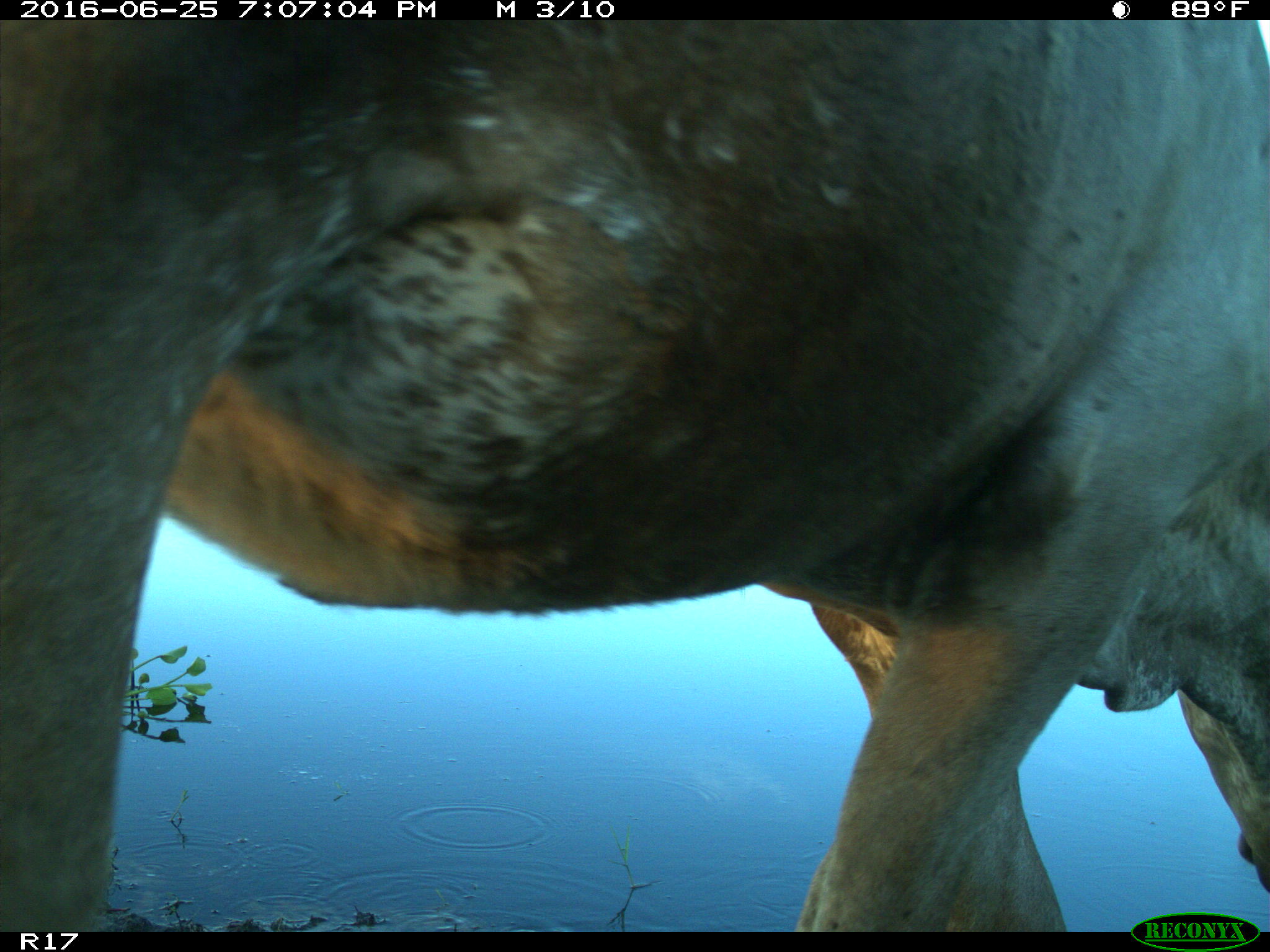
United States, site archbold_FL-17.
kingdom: Animalia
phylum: Chordata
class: Mammalia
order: Artiodactyla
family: Bovidae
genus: Bos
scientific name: Bos taurus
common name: domestic cow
Bos taurus (domestic cow).